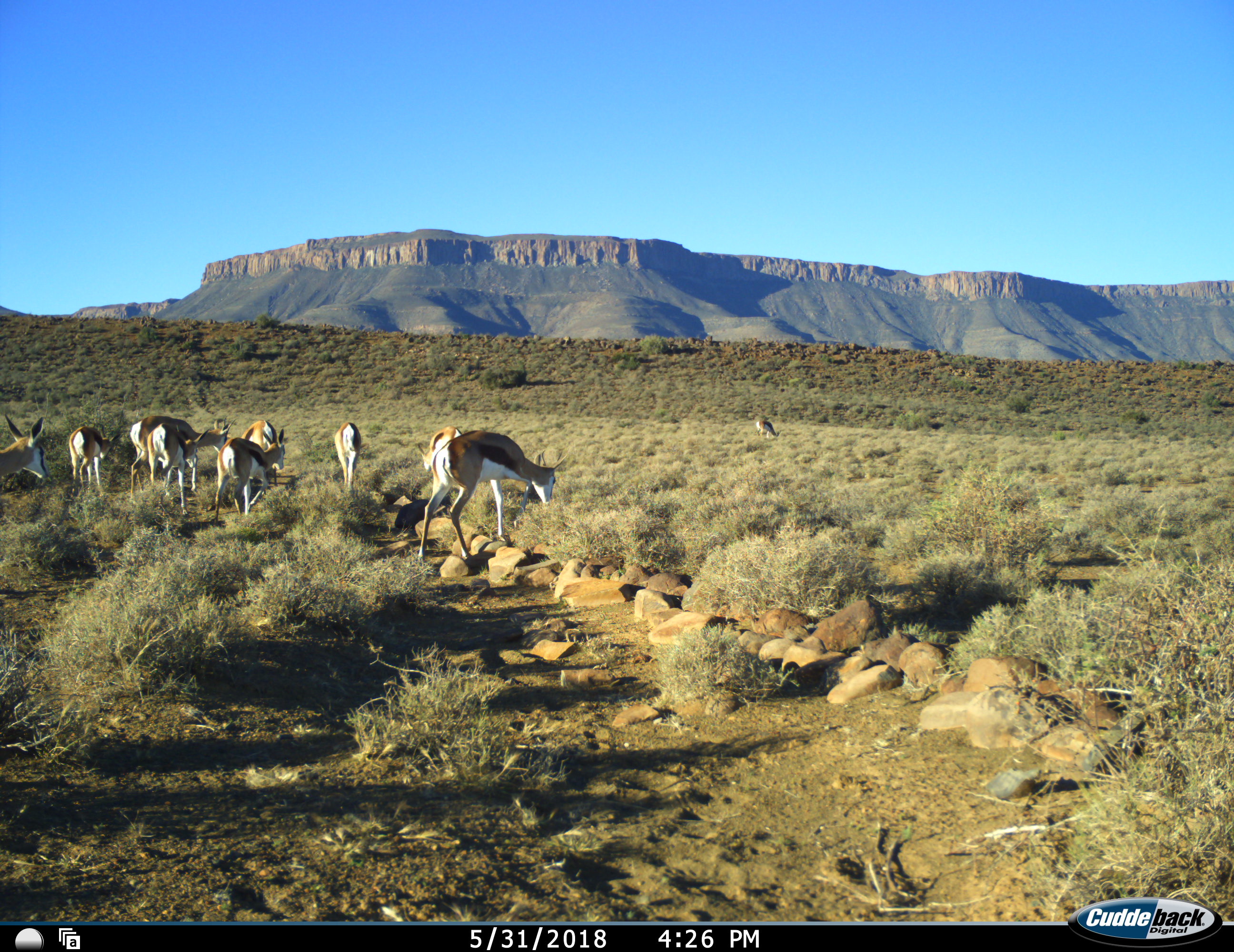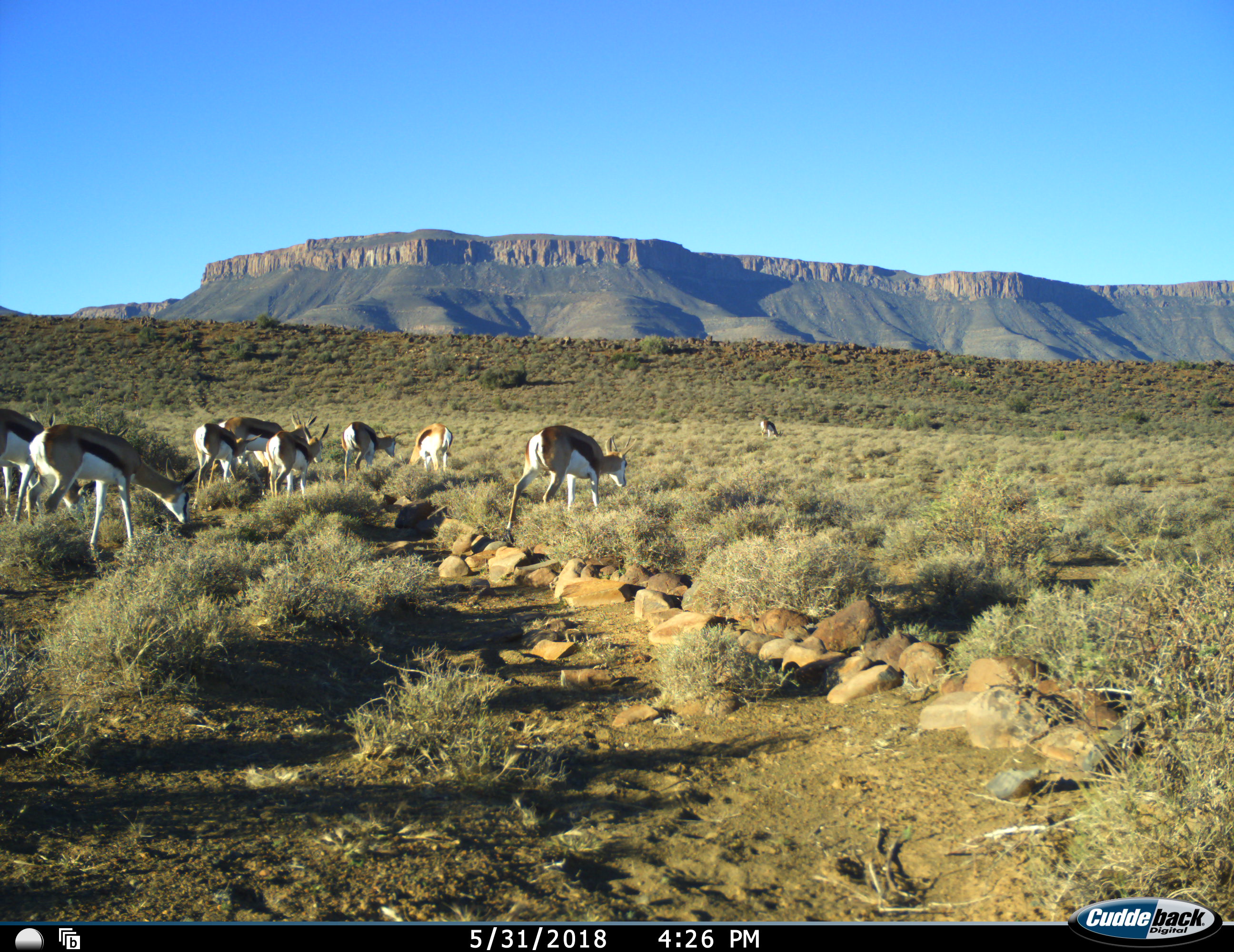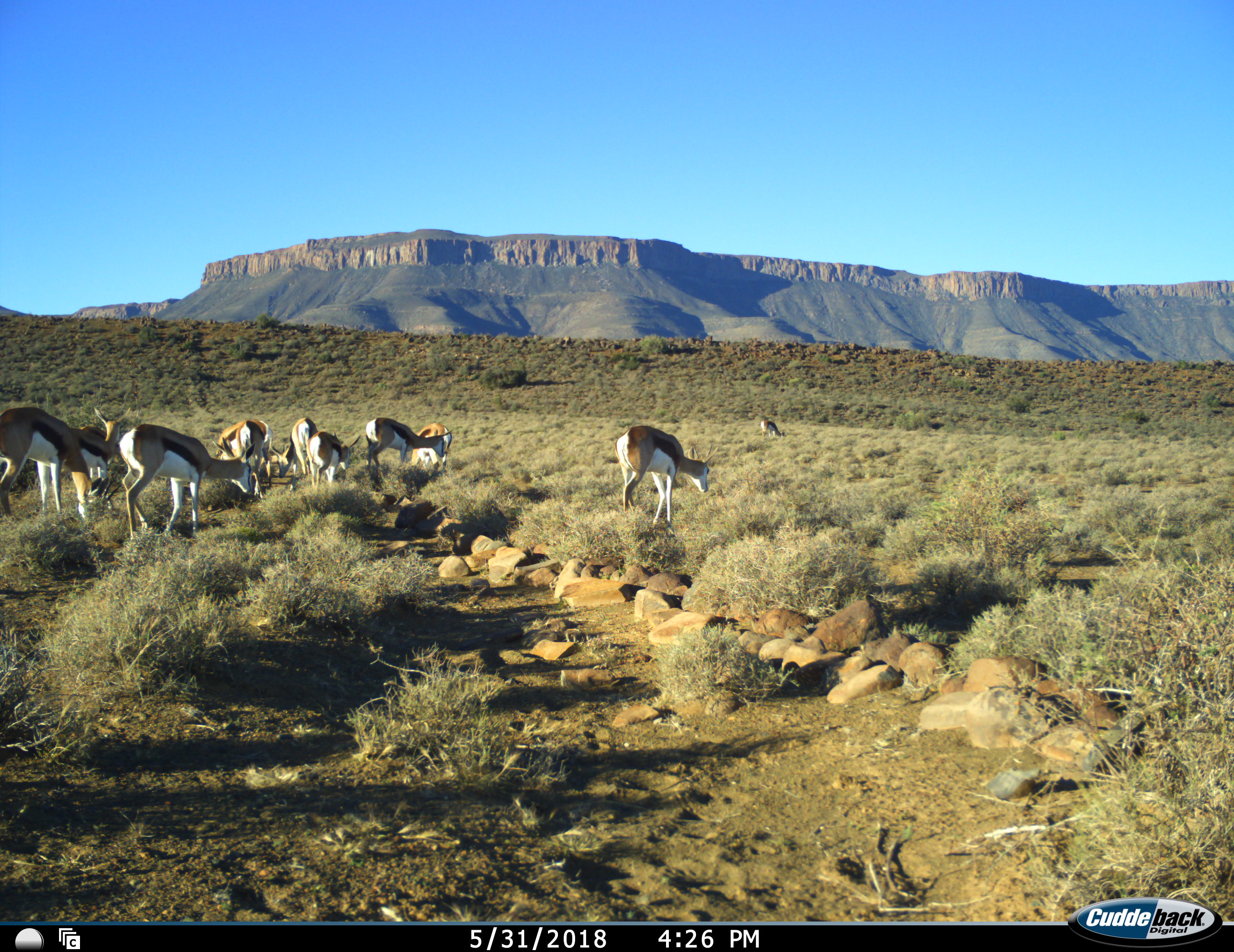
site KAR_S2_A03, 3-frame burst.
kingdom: Animalia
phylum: Chordata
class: Mammalia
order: Artiodactyla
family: Bovidae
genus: Antidorcas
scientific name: Antidorcas marsupialis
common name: springbok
Springbok (Antidorcas marsupialis), count 11-50. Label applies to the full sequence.